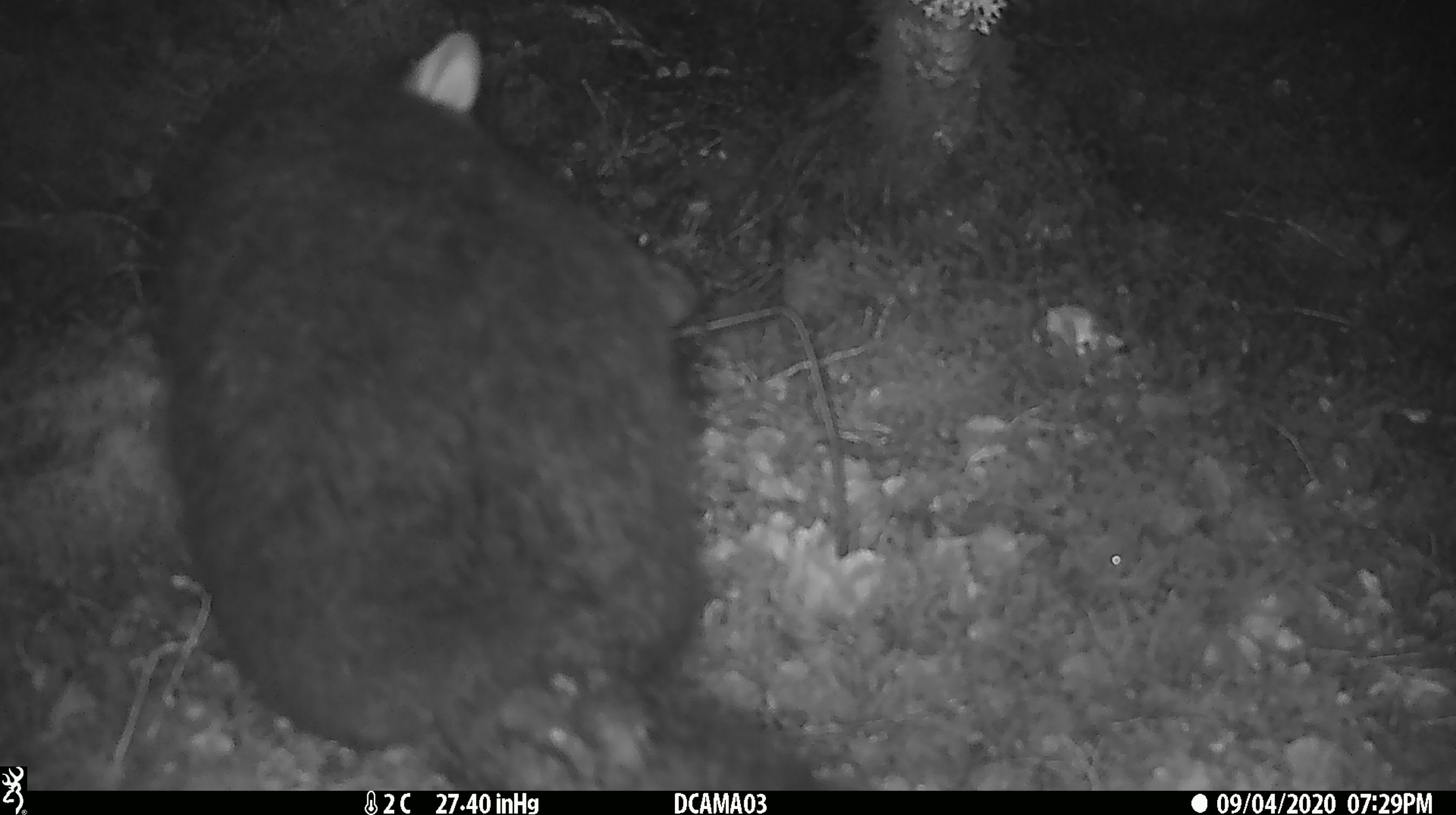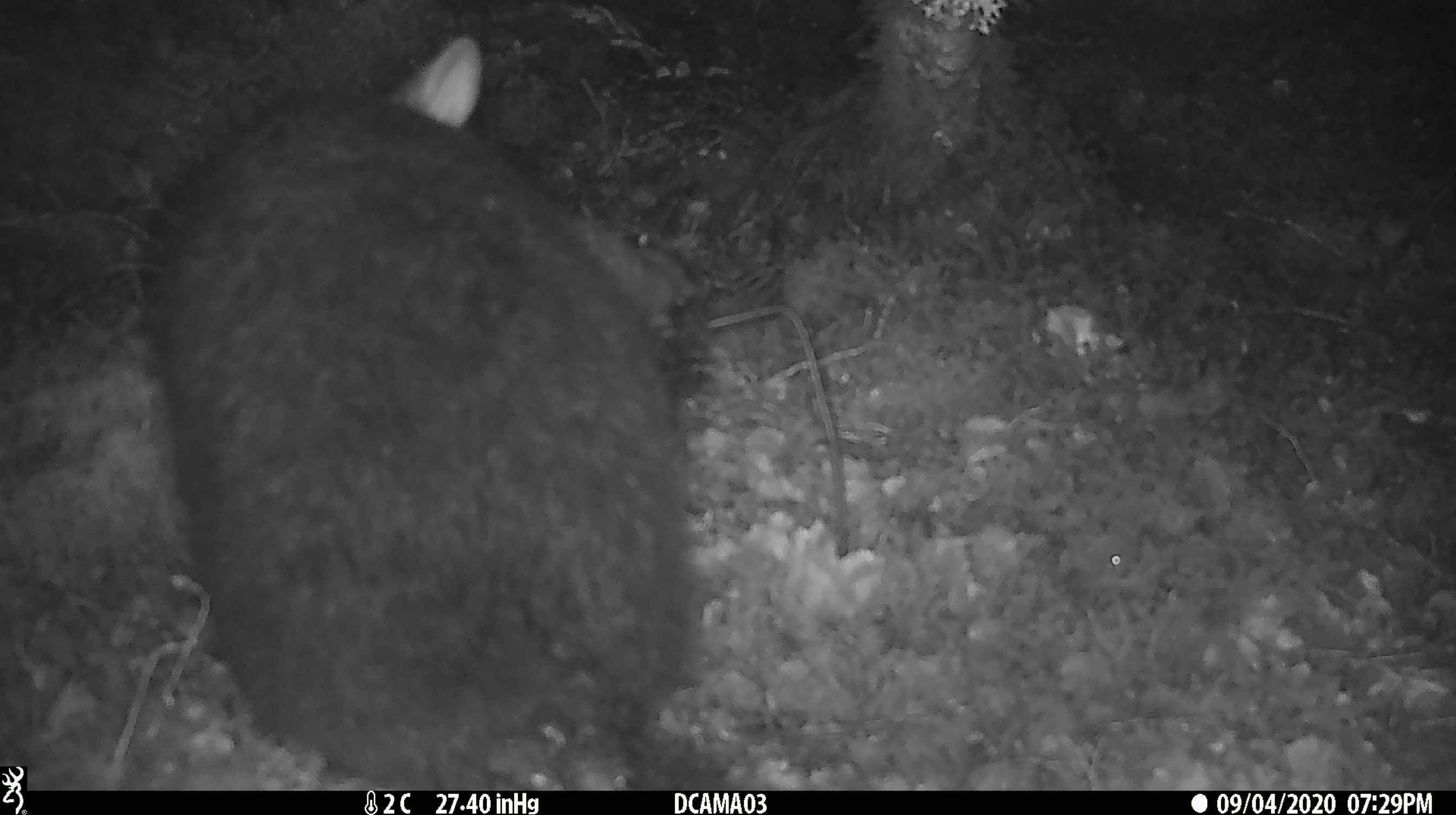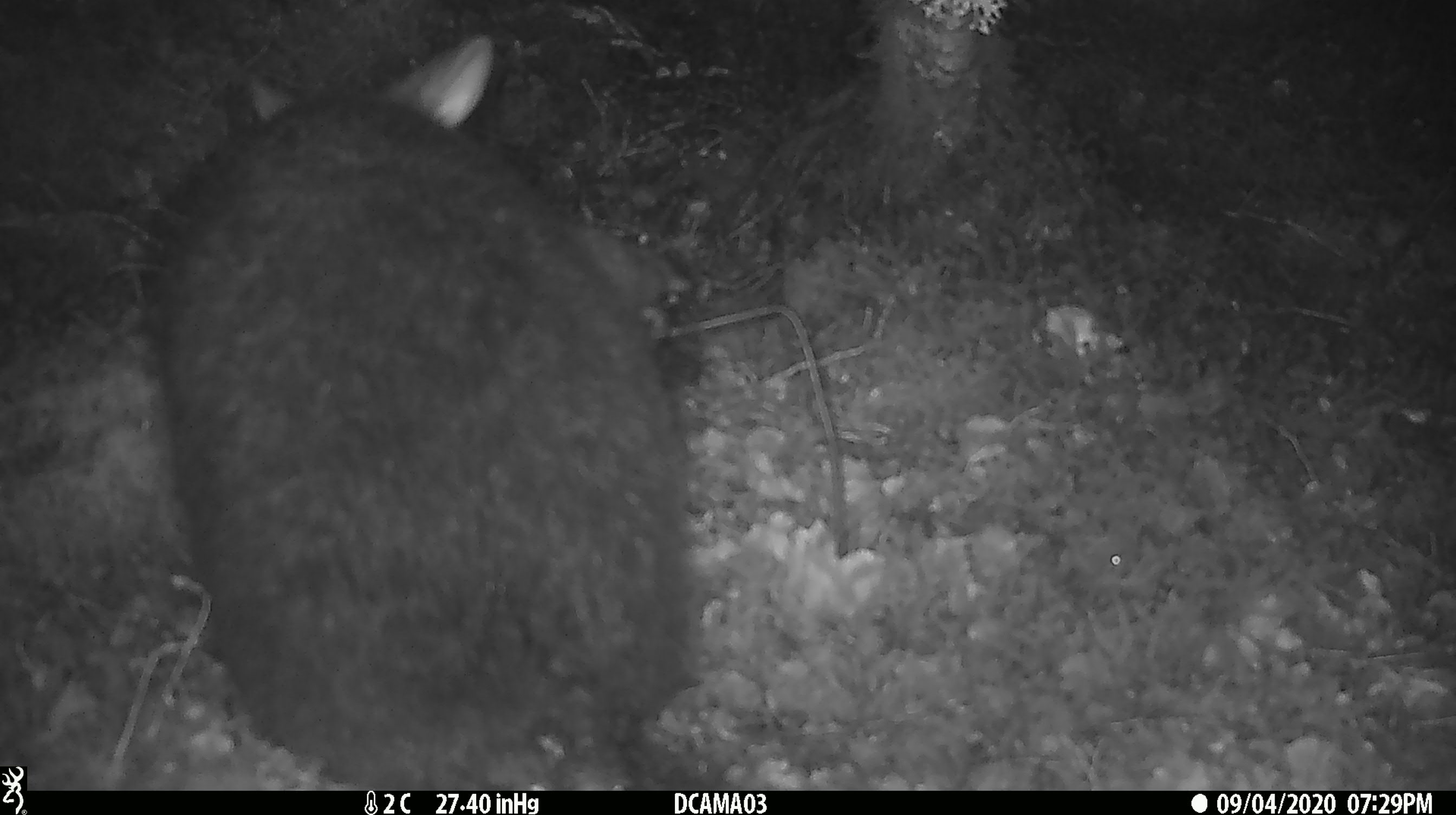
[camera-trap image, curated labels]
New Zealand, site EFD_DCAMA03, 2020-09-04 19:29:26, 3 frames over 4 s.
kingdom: Animalia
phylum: Chordata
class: Mammalia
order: Diprotodontia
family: Phalangeridae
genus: Trichosurus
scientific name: Trichosurus vulpecula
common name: common brushtail possum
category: possum